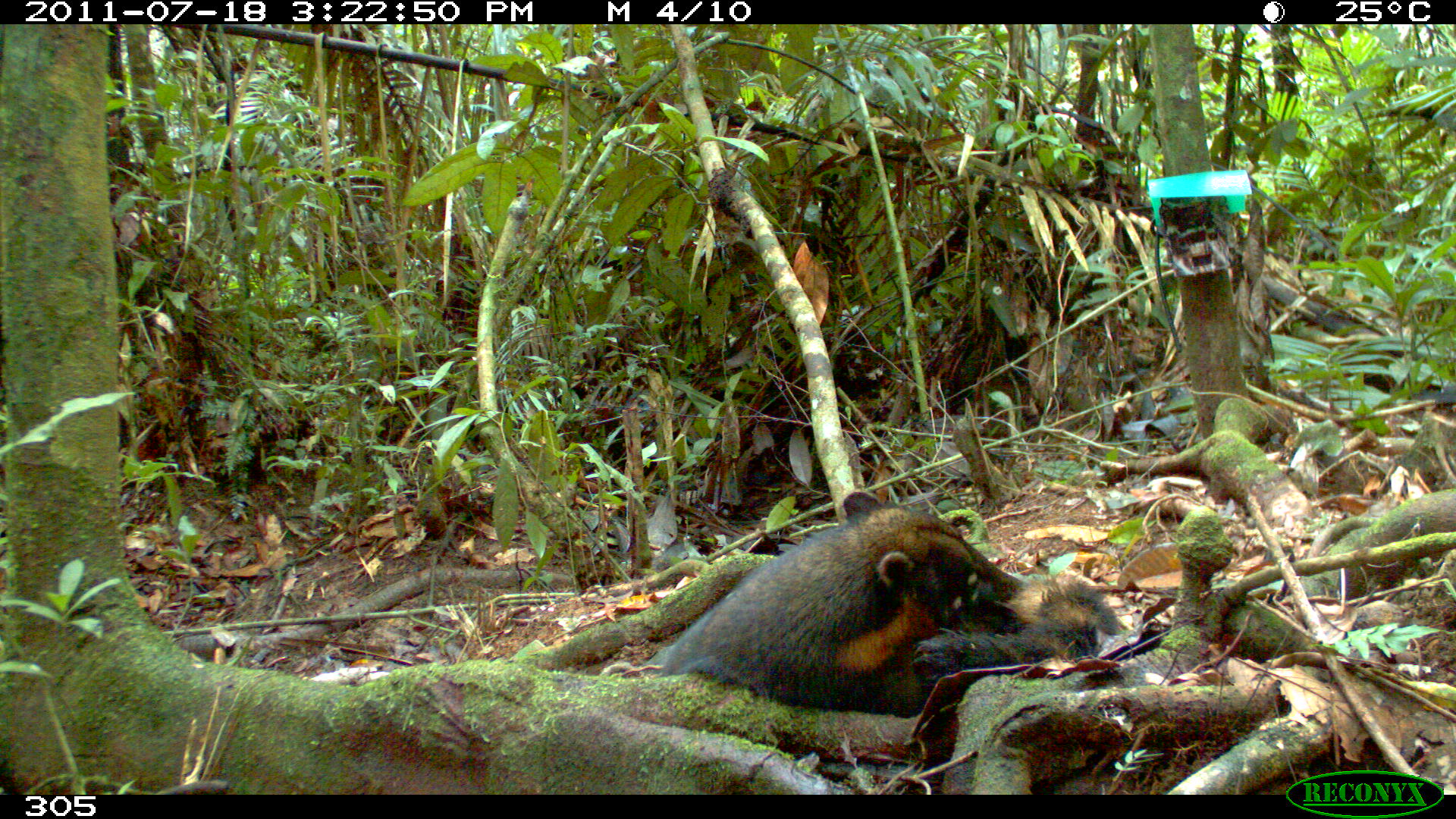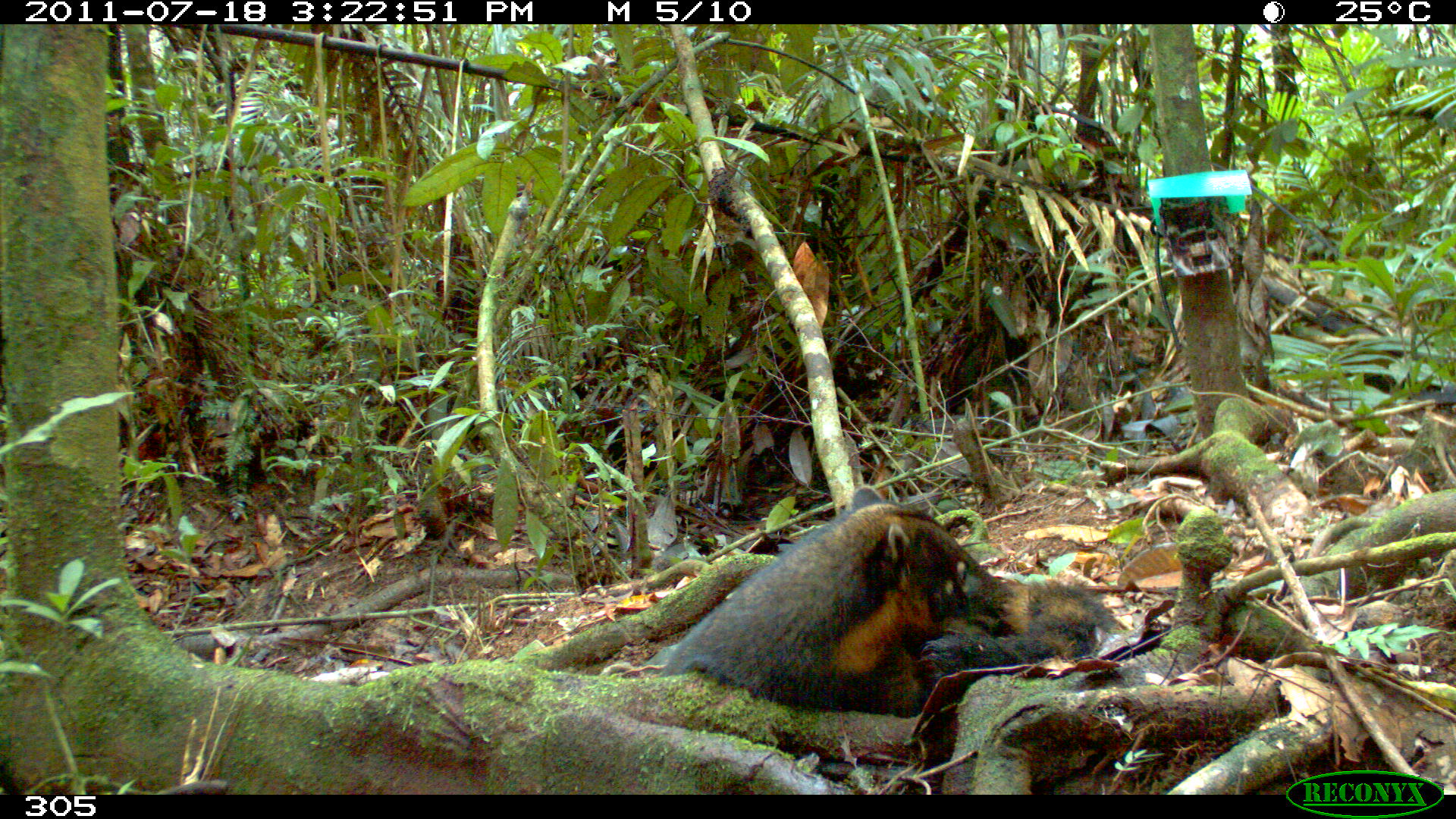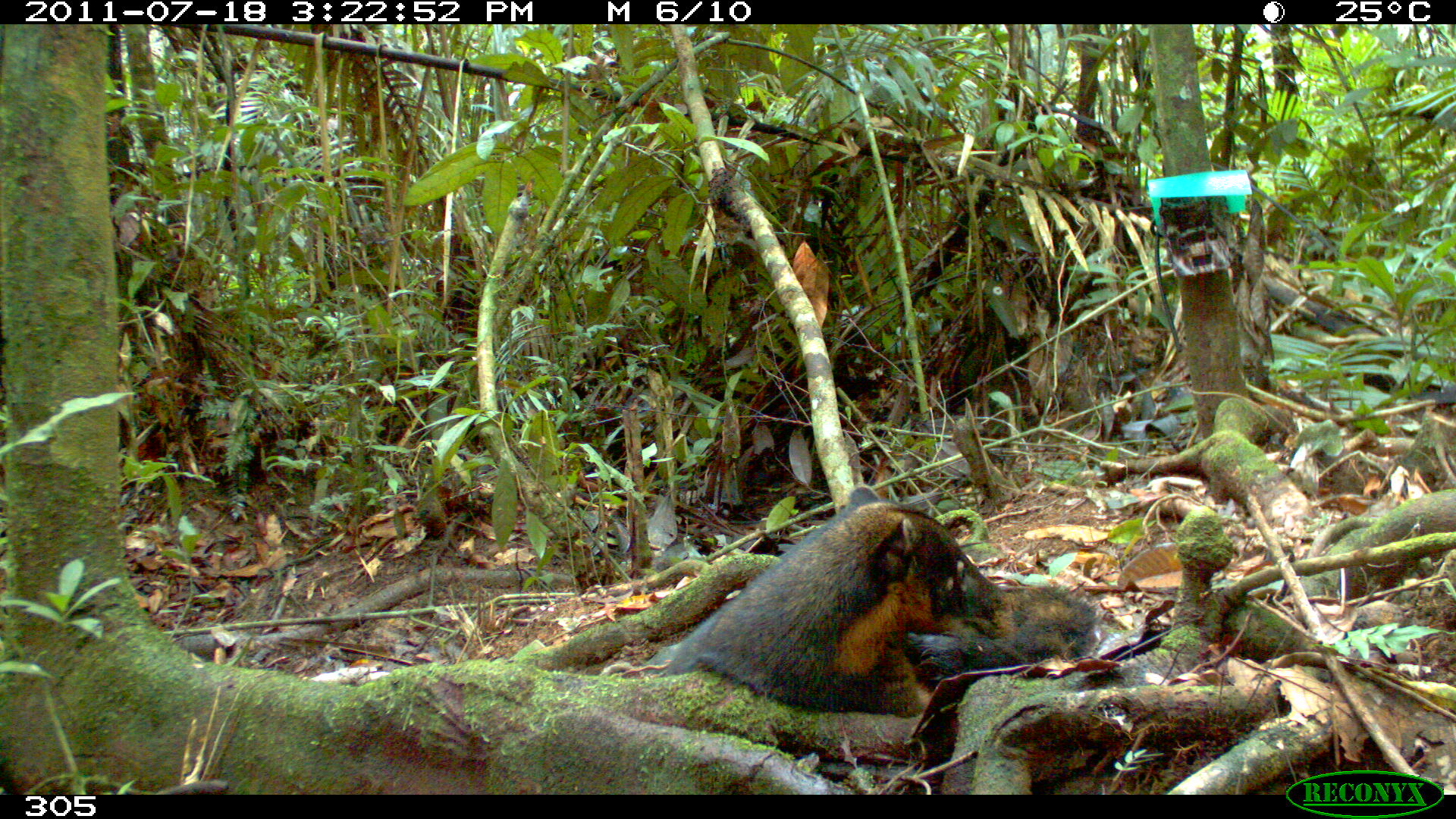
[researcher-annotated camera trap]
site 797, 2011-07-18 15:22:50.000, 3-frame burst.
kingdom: Animalia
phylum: Chordata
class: Mammalia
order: Carnivora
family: Procyonidae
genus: Nasua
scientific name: Nasua nasua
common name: south american coati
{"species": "Nasua nasua (south american coati)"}